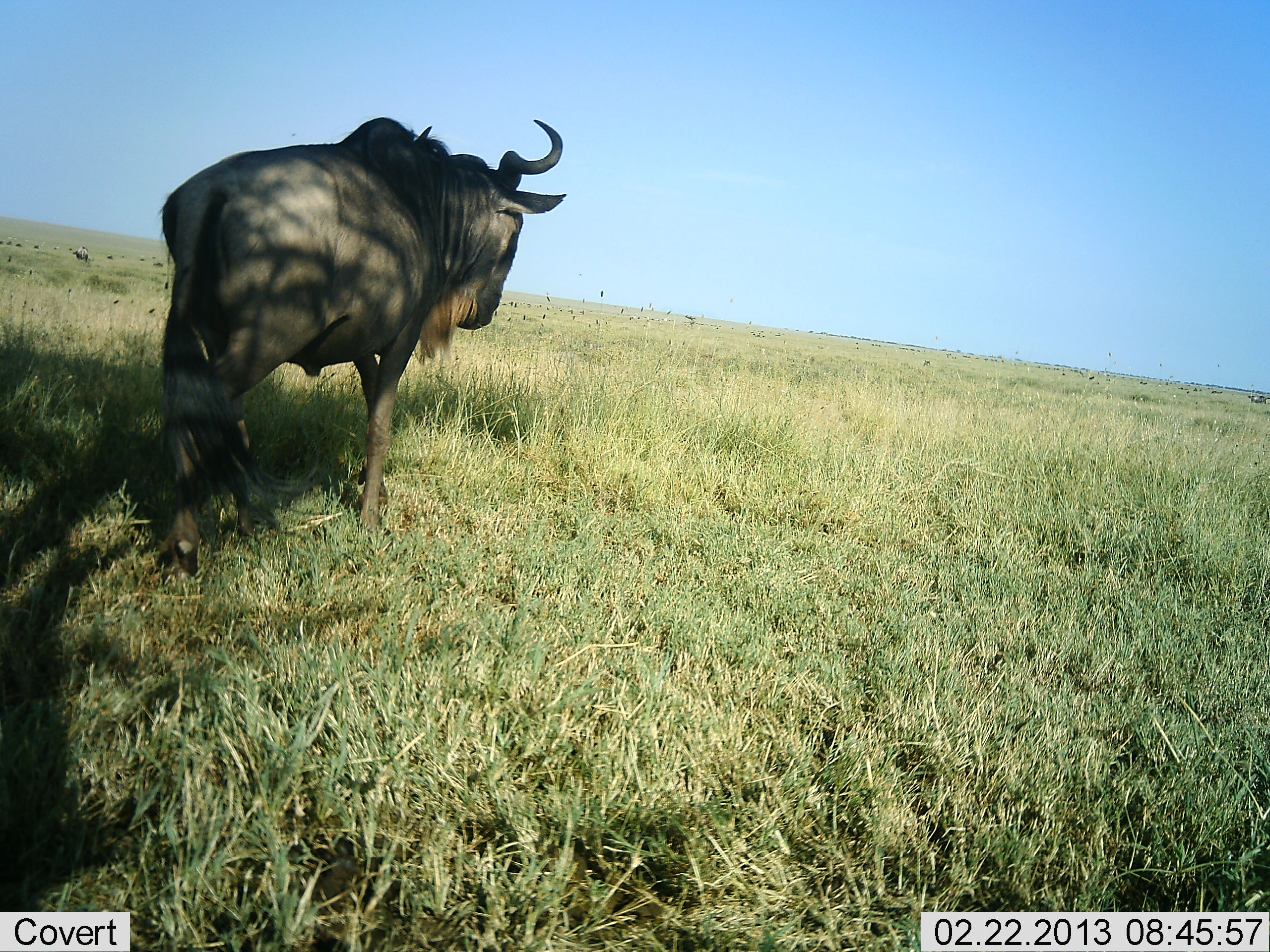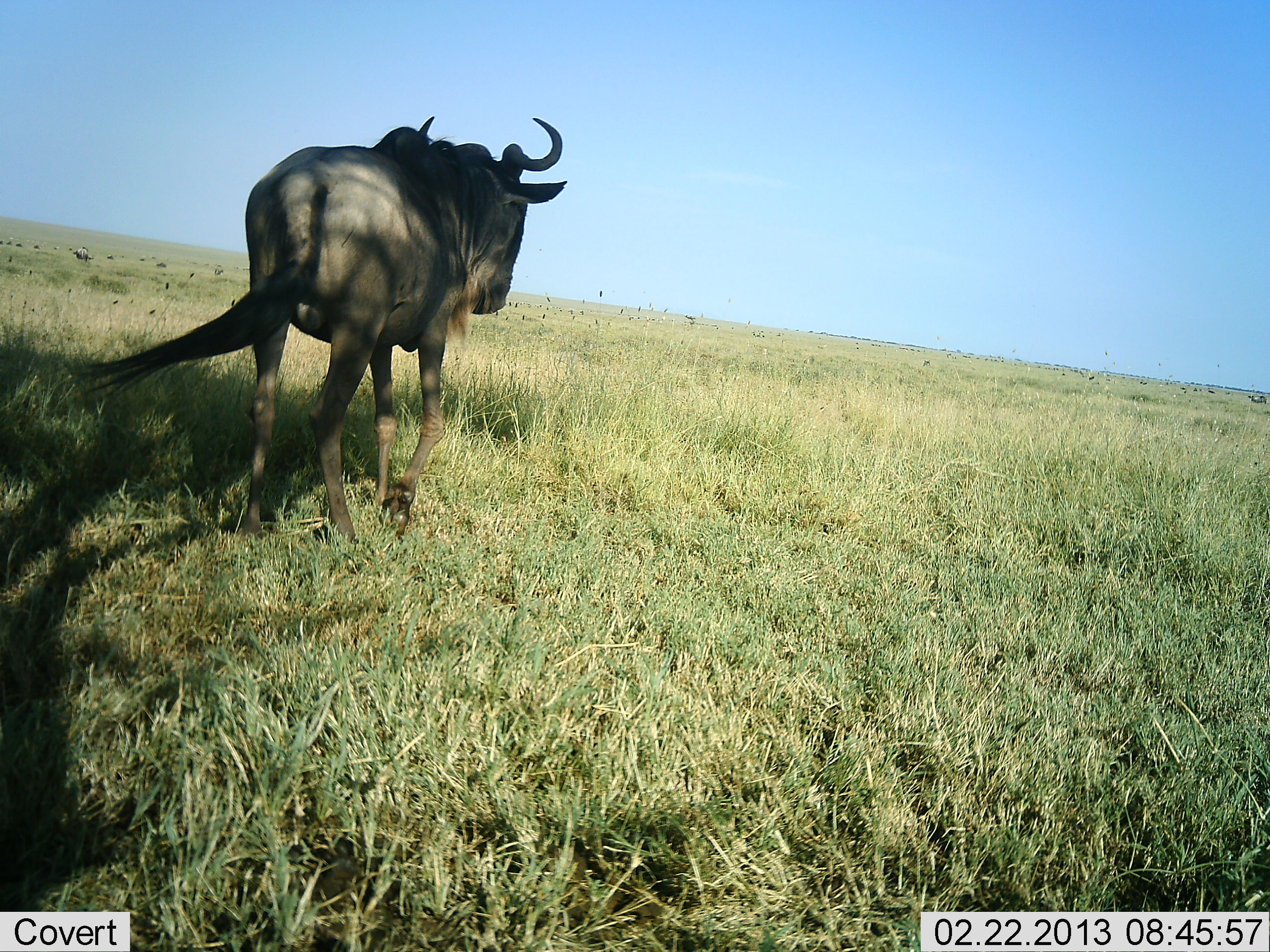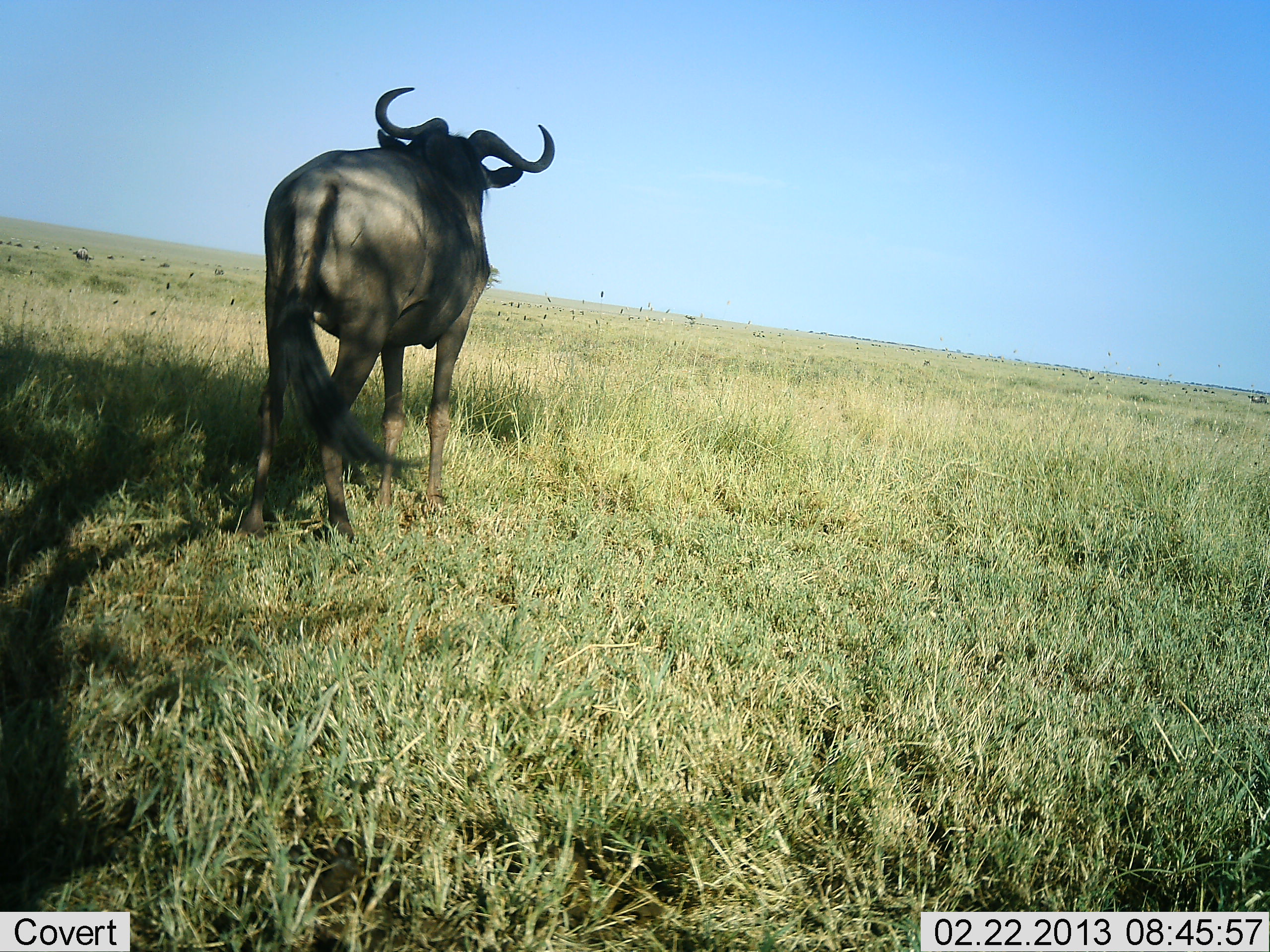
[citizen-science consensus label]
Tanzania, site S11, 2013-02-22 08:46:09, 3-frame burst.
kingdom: Animalia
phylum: Chordata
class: Mammalia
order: Artiodactyla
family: Bovidae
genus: Connochaetes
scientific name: Connochaetes taurinus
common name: blue wildebeest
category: wildebeest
Wildebeest (blue wildebeest) (Connochaetes taurinus), count 1. Behavior (volunteer vote fractions): standing 27%, resting 5%, moving 91%, interacting 0%. Young present (vote fraction): 0%. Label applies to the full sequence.